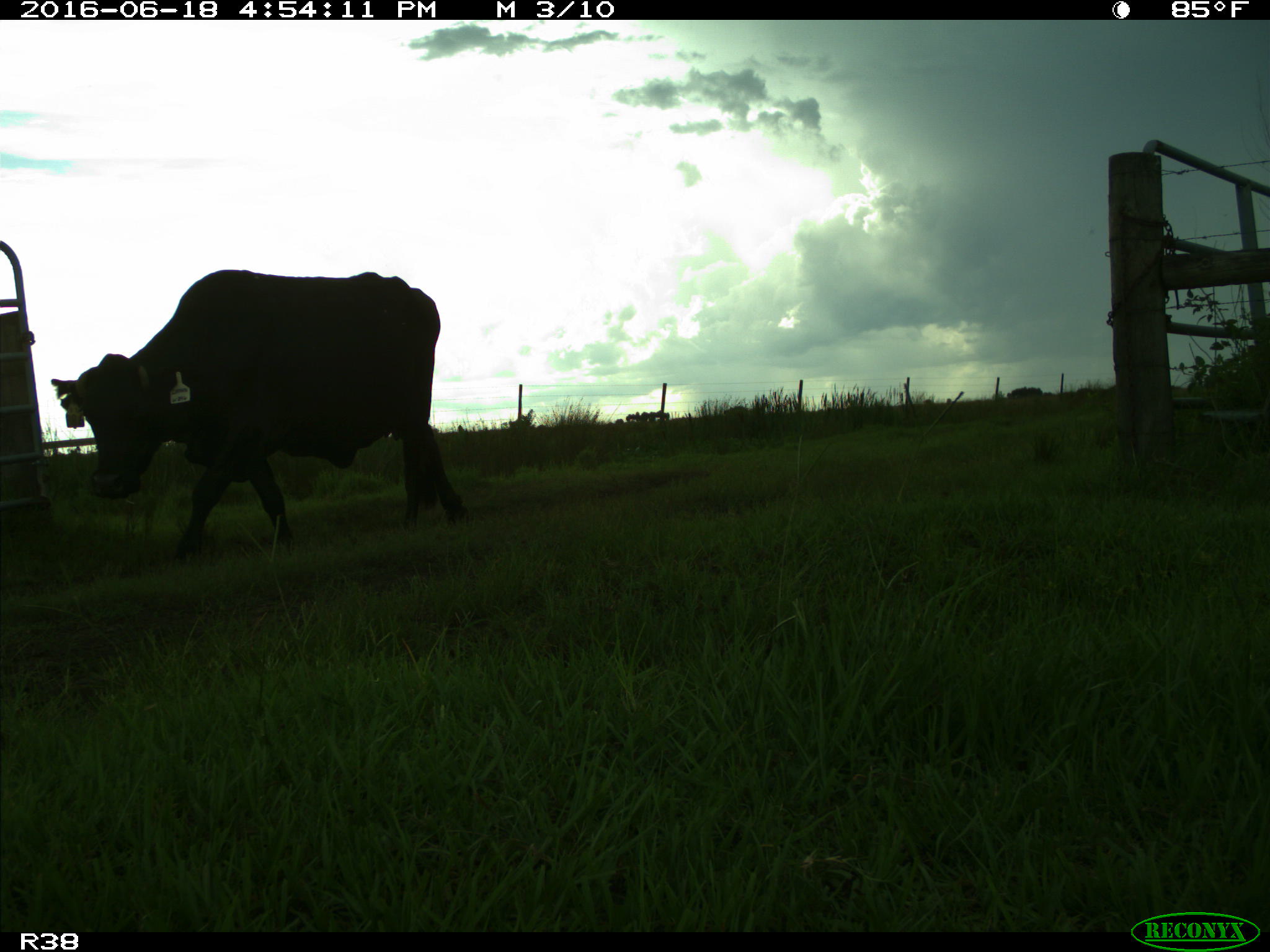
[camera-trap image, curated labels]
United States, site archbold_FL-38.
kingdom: Animalia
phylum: Chordata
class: Mammalia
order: Artiodactyla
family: Bovidae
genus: Bos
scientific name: Bos taurus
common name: domestic cow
Bos taurus (domestic cow).